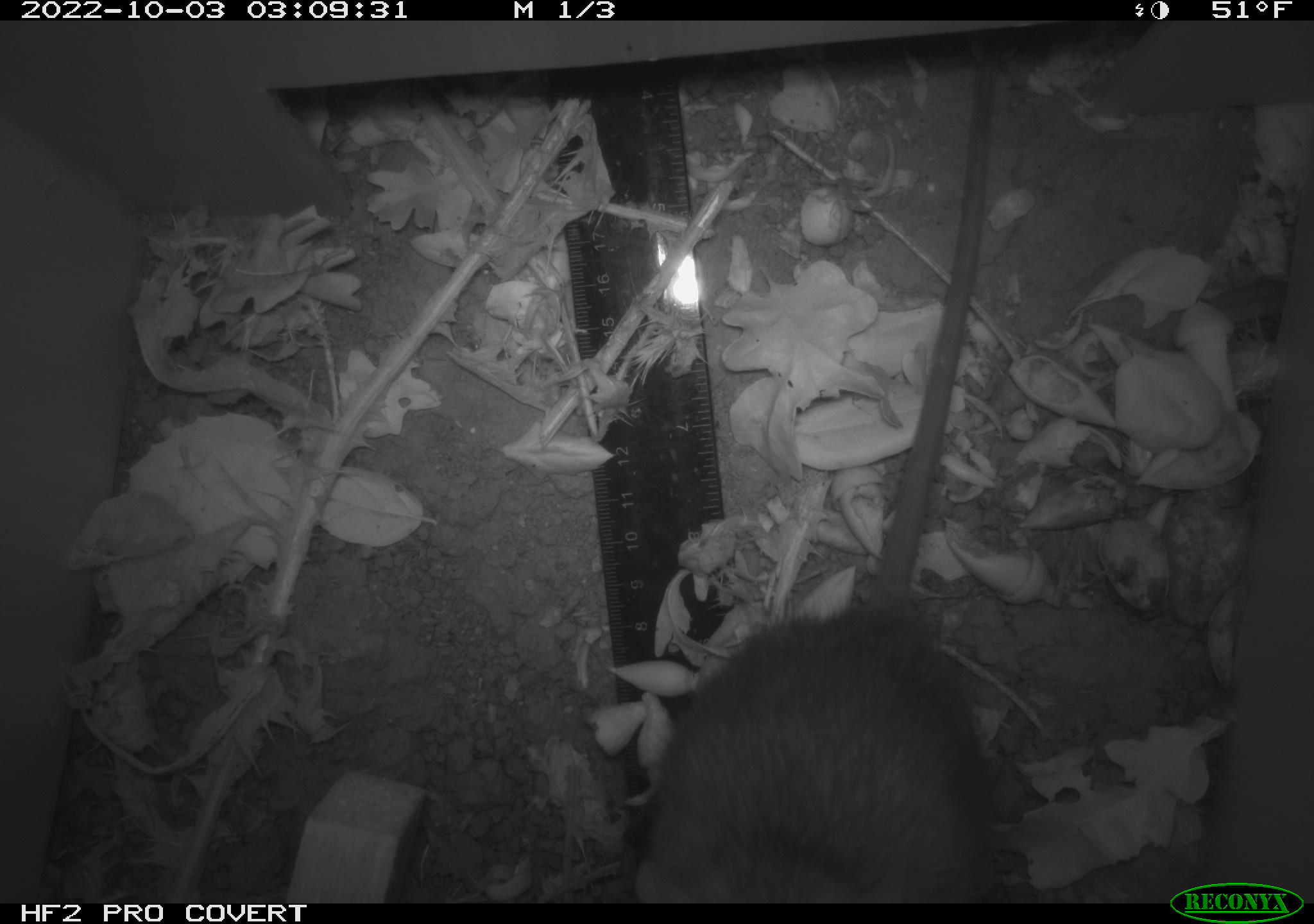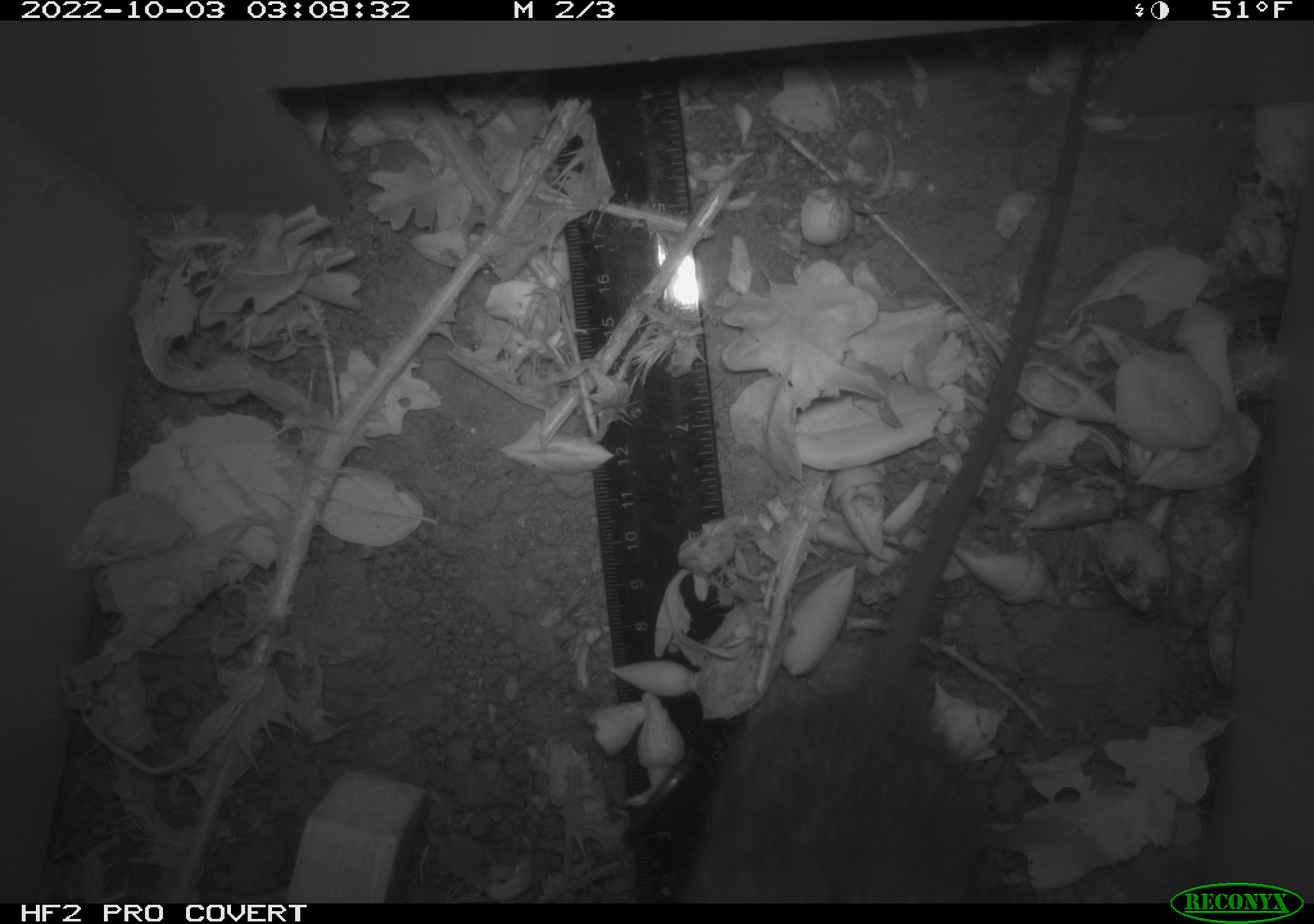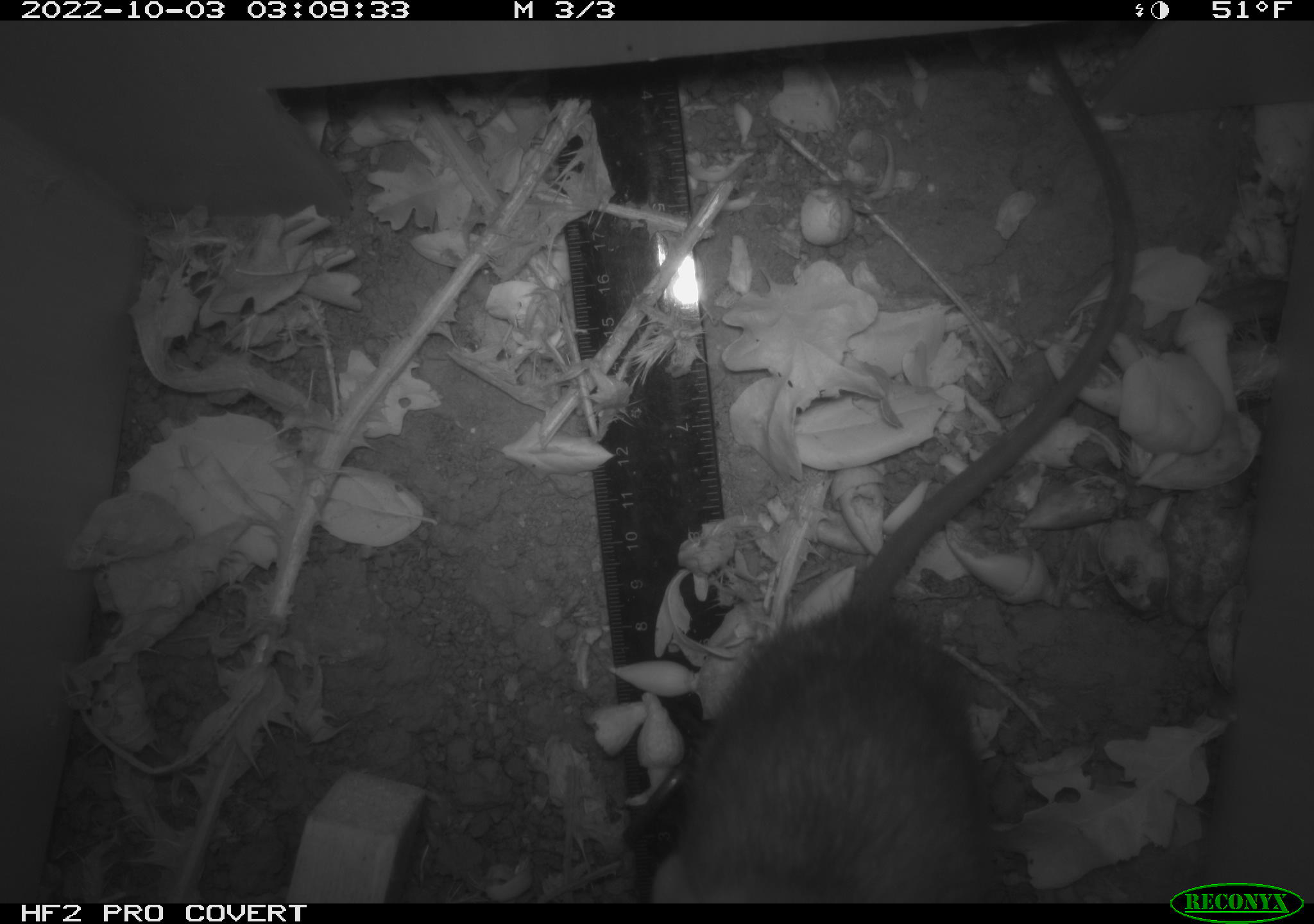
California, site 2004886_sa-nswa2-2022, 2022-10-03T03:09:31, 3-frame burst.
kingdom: Animalia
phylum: Chordata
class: Mammalia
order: Rodentia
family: Muridae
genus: Rattus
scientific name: Rattus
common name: rat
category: rattus species